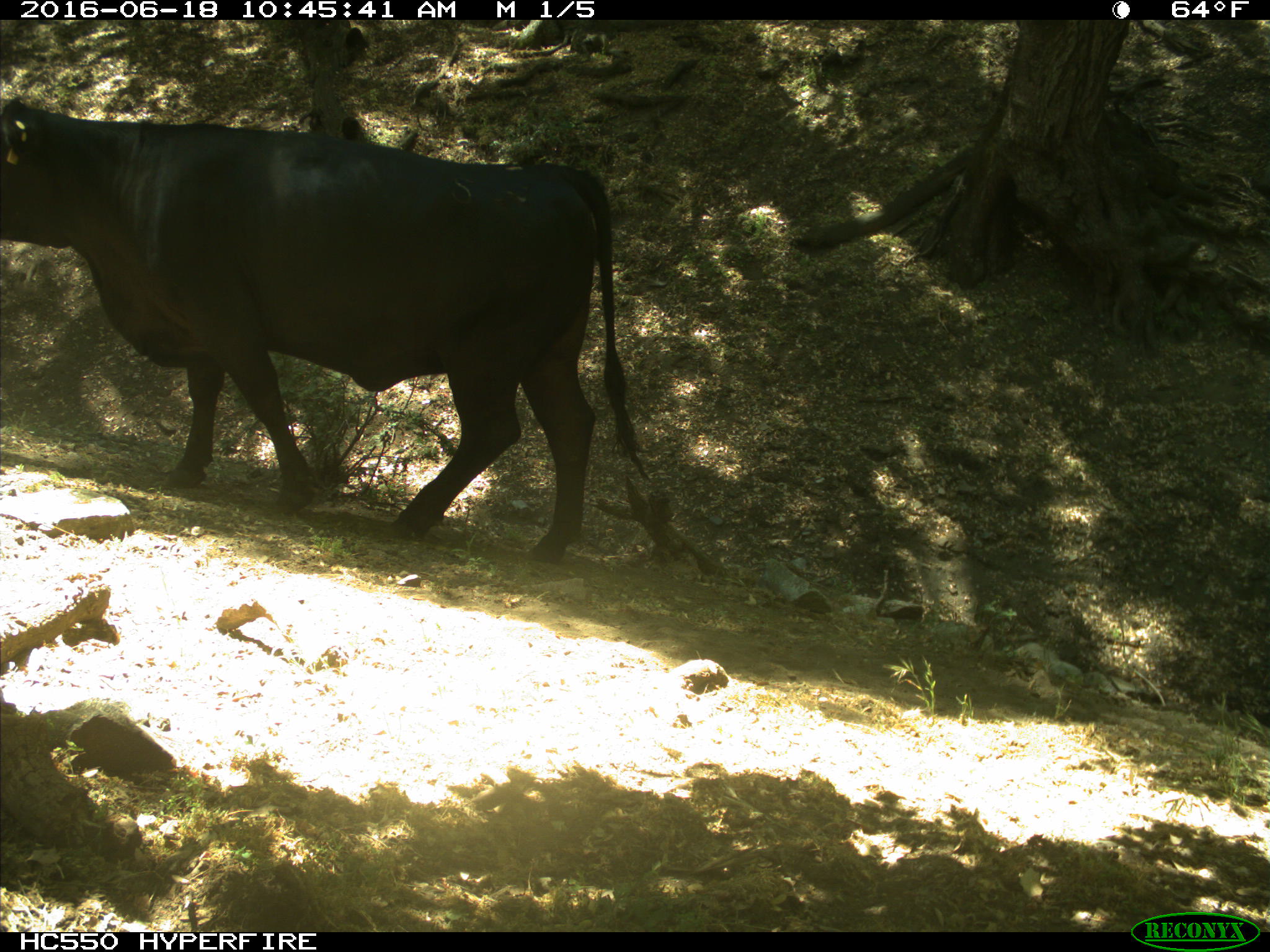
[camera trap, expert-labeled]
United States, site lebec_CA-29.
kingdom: Animalia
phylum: Chordata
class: Mammalia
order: Artiodactyla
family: Bovidae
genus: Bos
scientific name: Bos taurus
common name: domestic cow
Bos taurus (domestic cow).